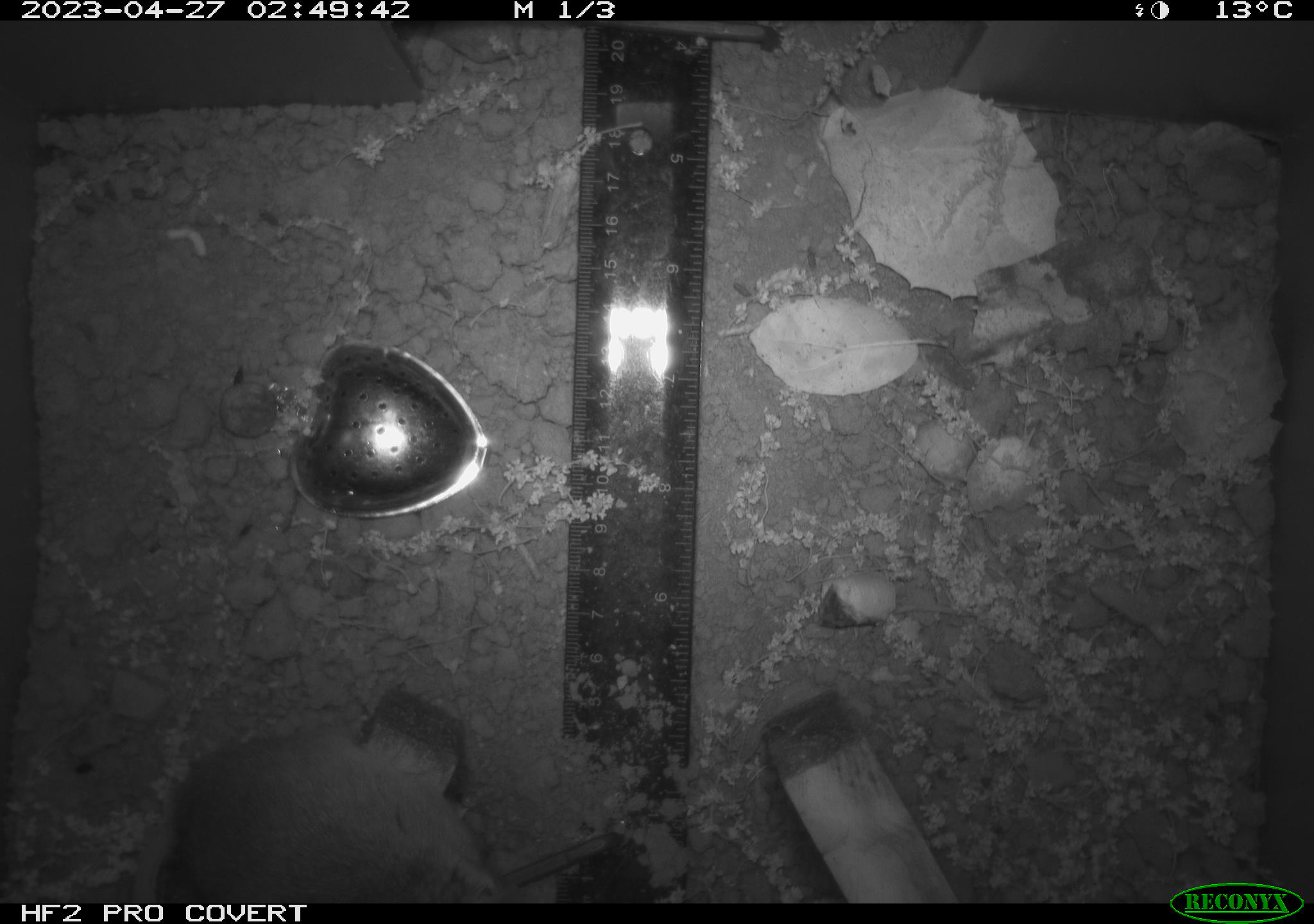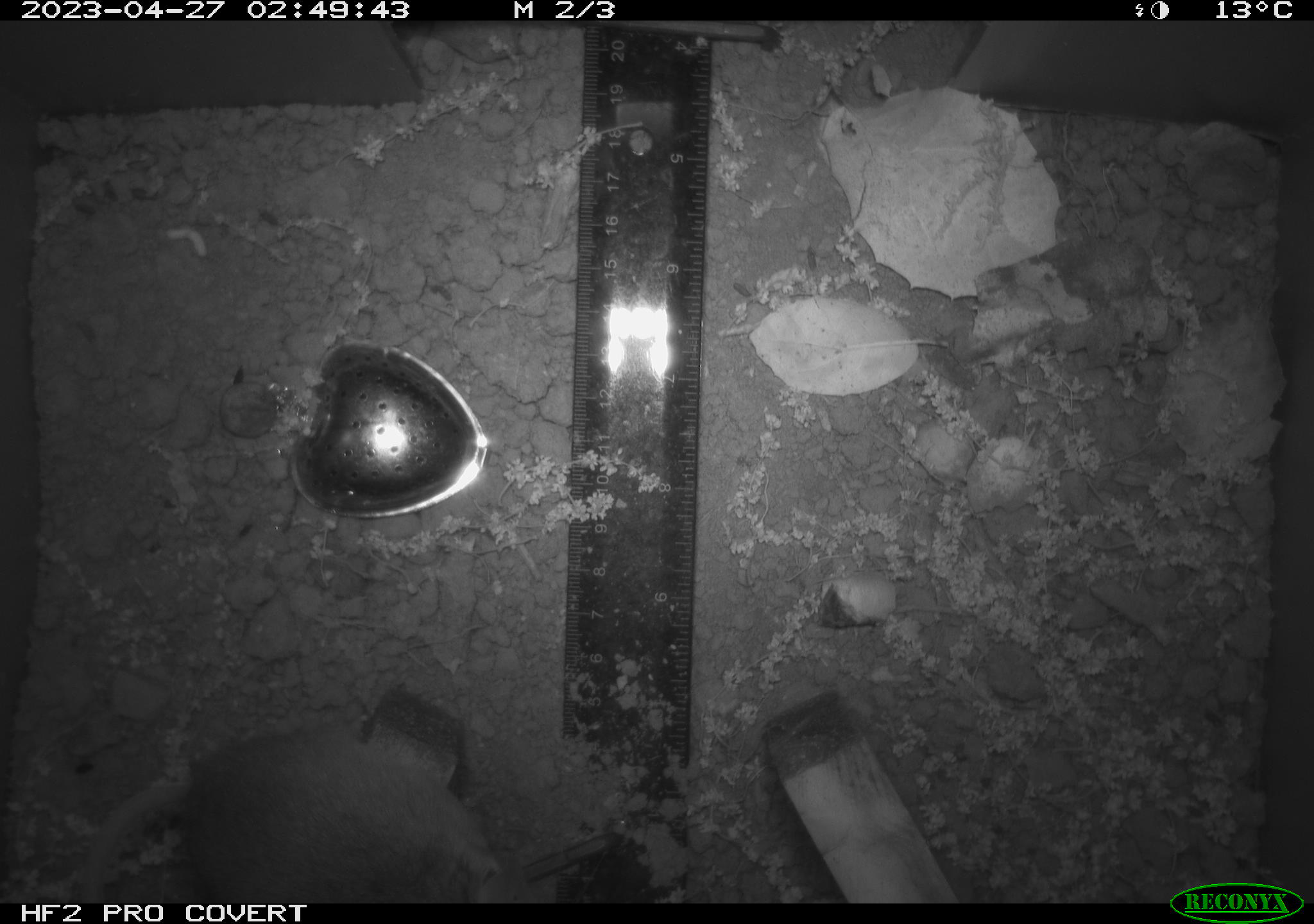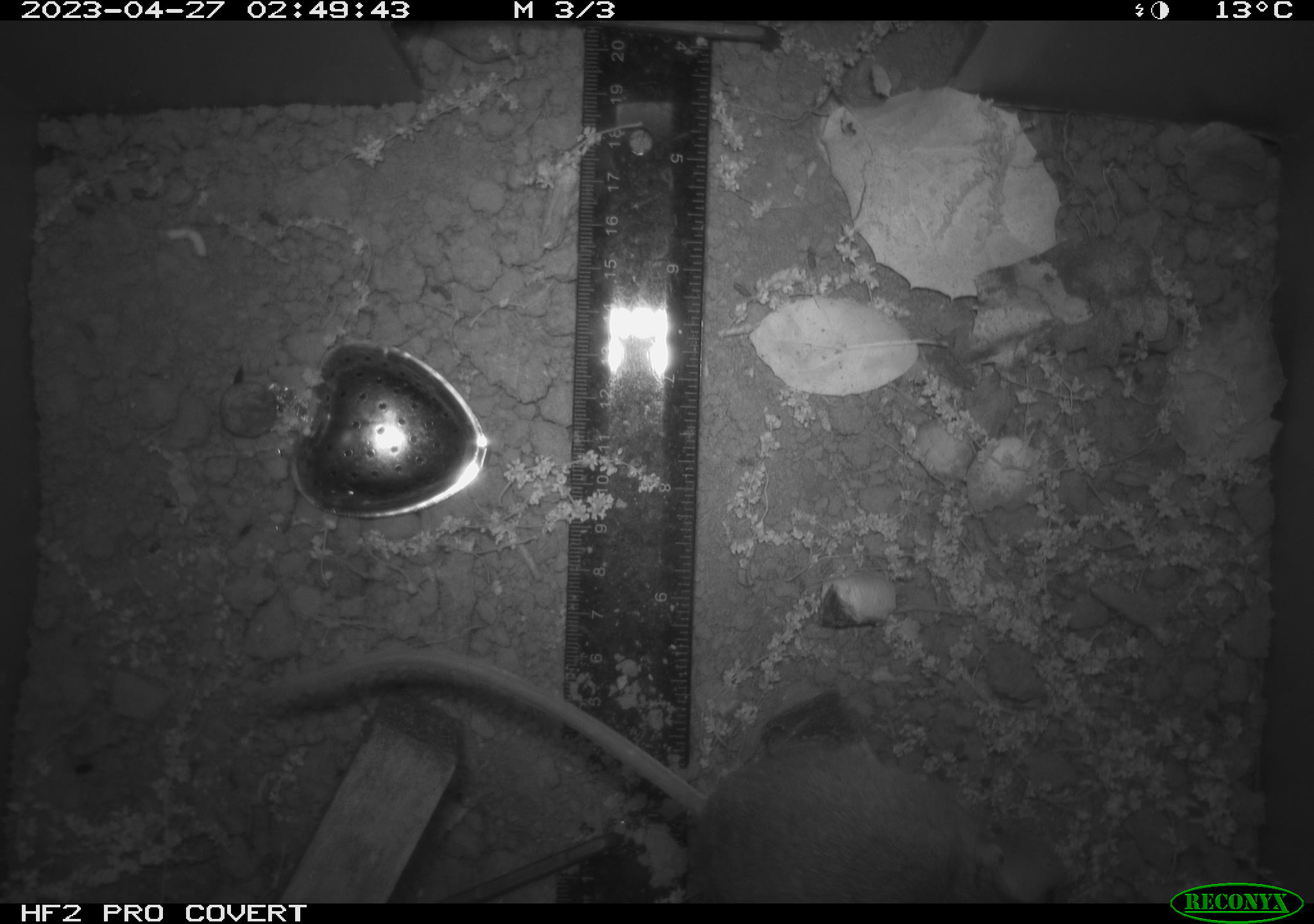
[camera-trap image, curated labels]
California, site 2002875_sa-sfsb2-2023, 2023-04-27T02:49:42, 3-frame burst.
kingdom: Animalia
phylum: Chordata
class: Mammalia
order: Rodentia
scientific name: Rodentia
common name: mouse species